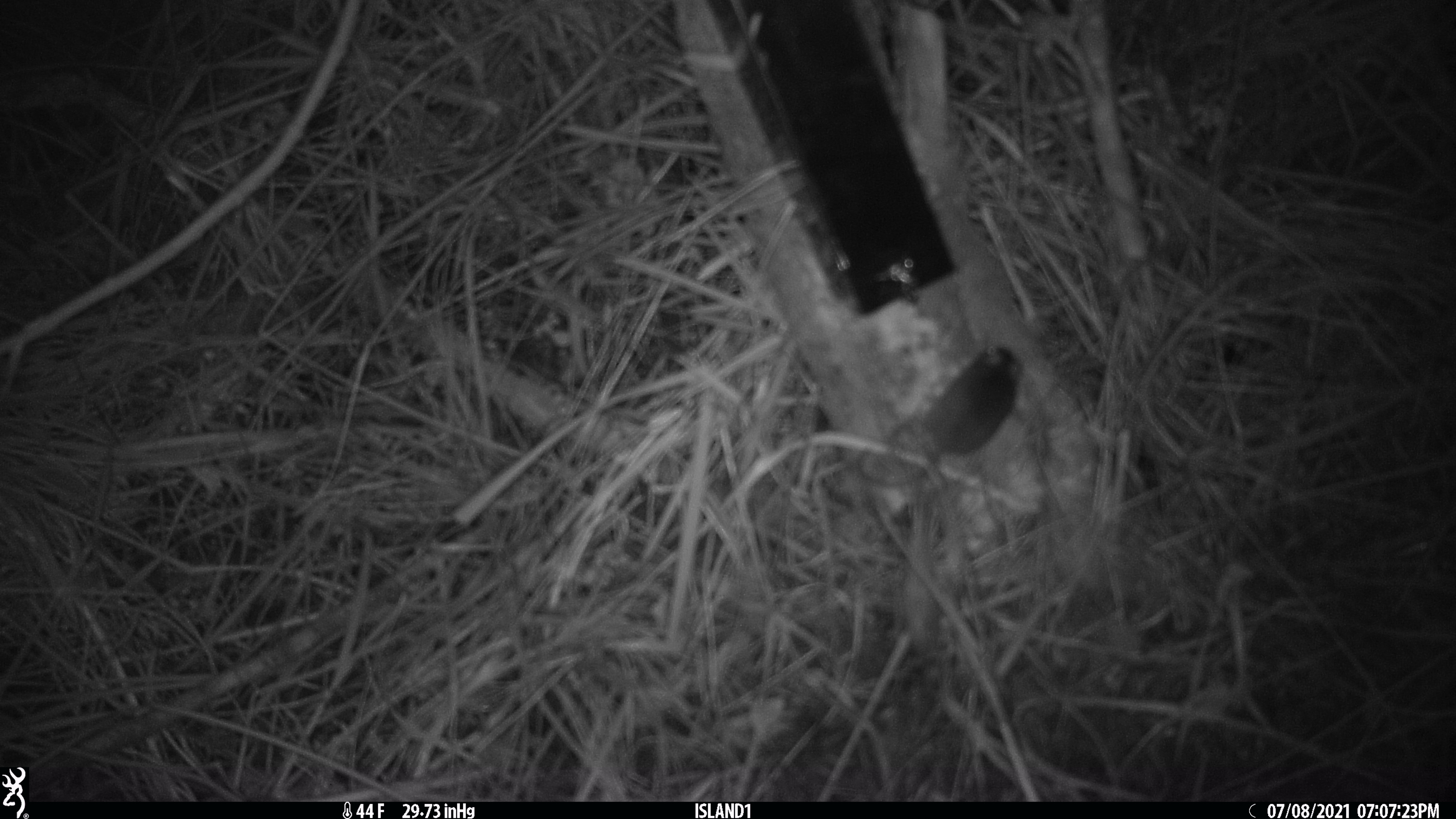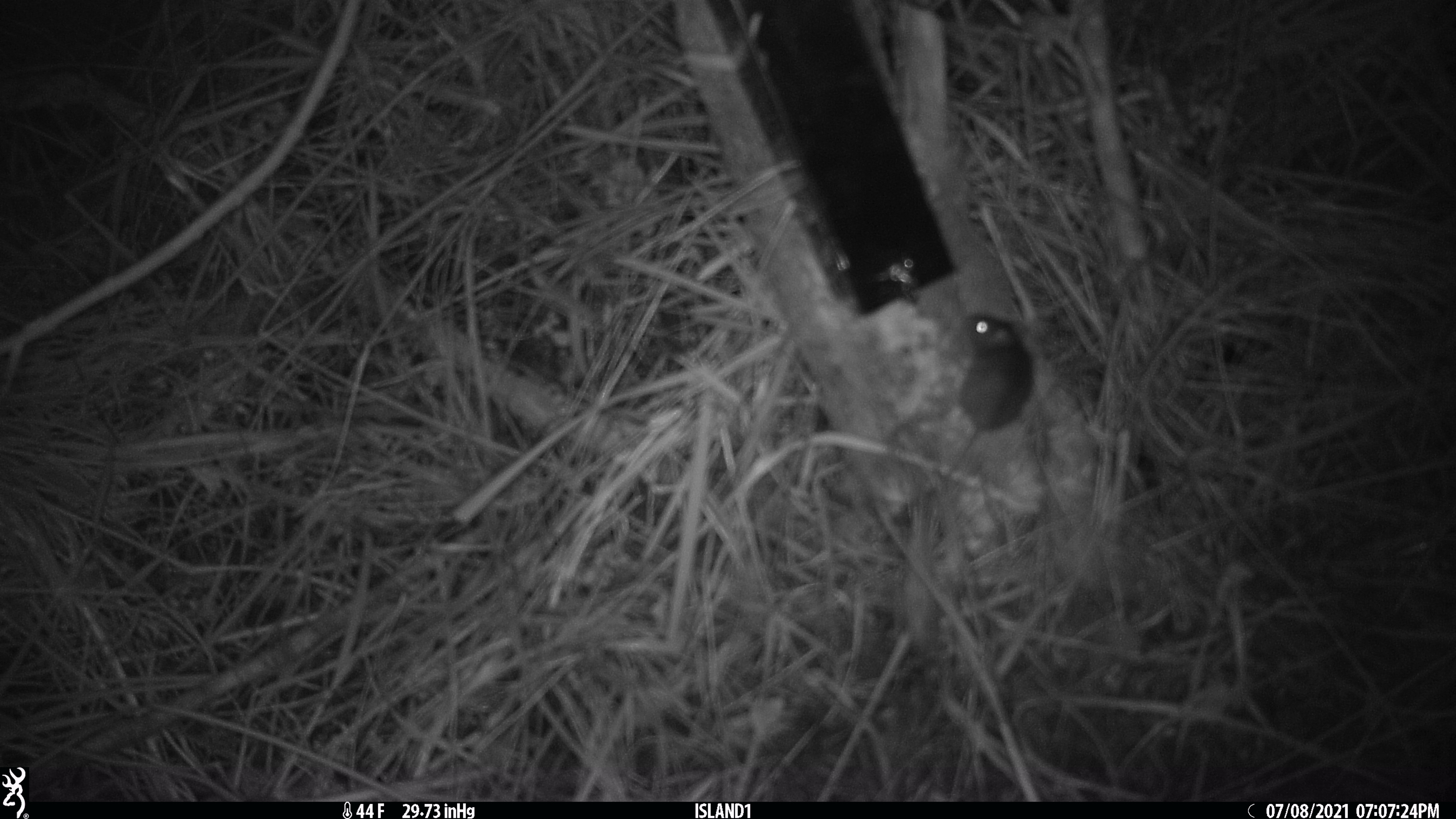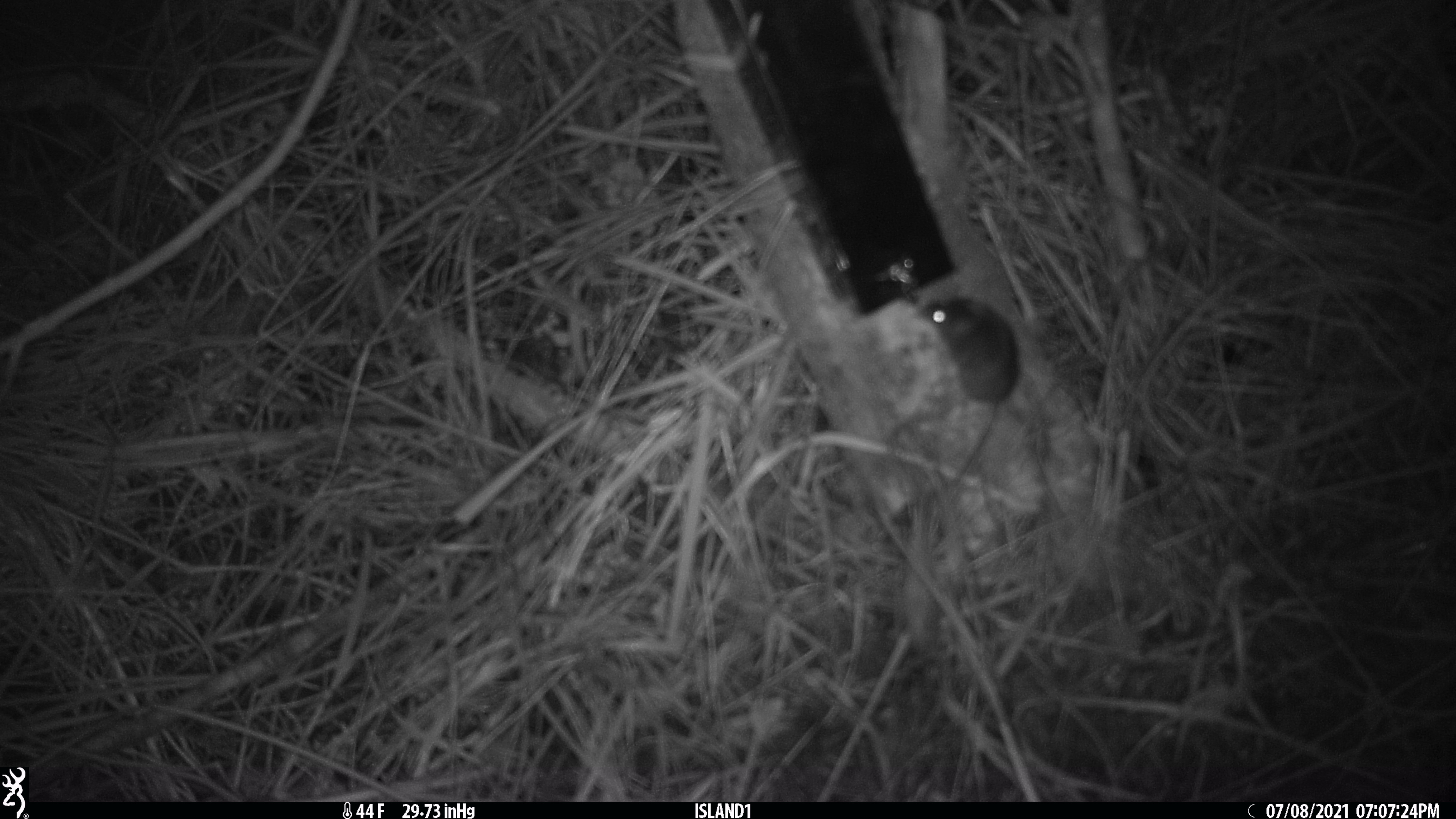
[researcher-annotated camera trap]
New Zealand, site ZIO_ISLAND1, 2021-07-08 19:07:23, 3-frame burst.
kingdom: Animalia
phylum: Chordata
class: Mammalia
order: Rodentia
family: Muridae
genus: Mus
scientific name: Mus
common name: mouse